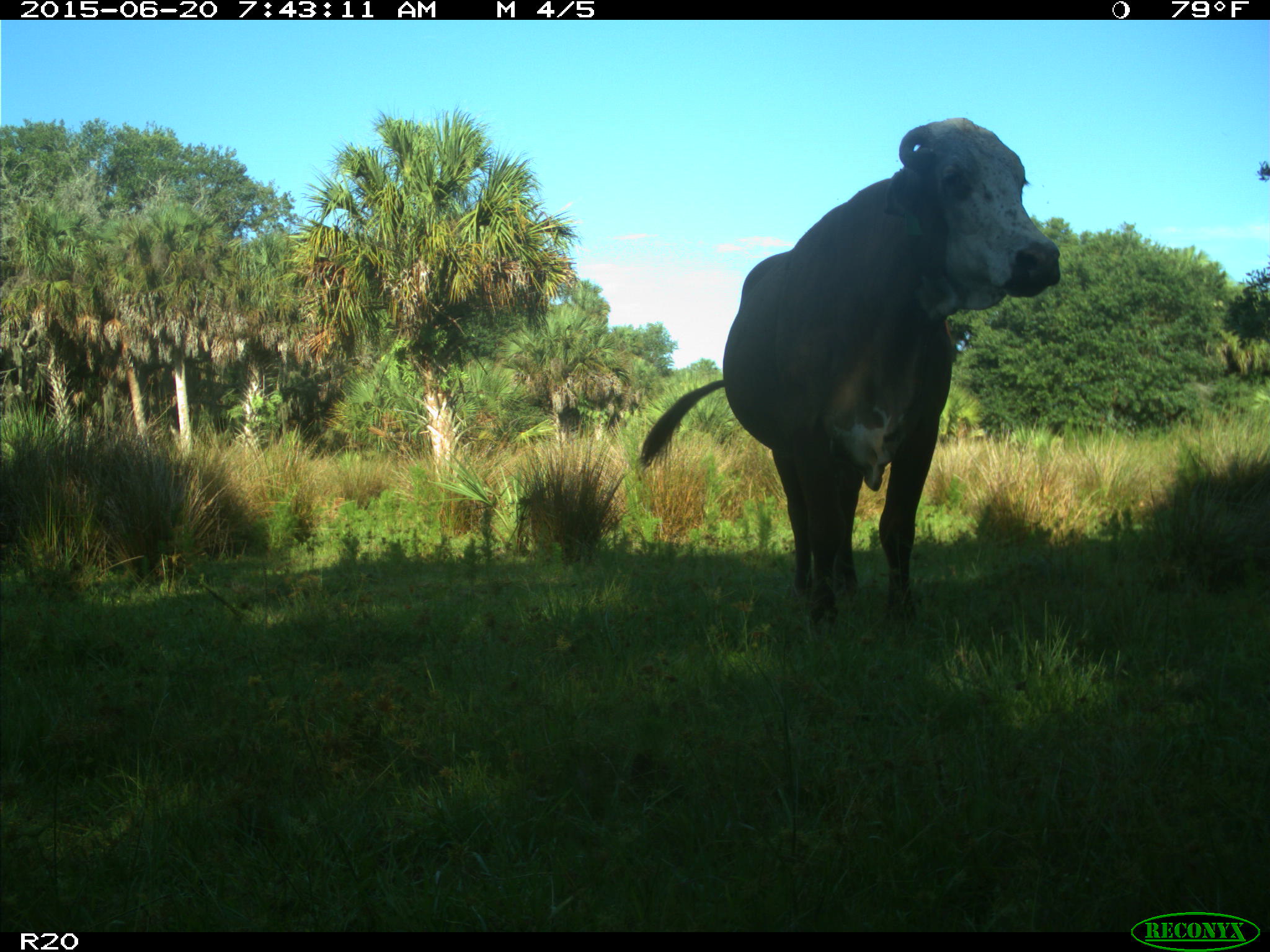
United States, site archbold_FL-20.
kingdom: Animalia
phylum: Chordata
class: Mammalia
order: Artiodactyla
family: Bovidae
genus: Bos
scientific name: Bos taurus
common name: domestic cow